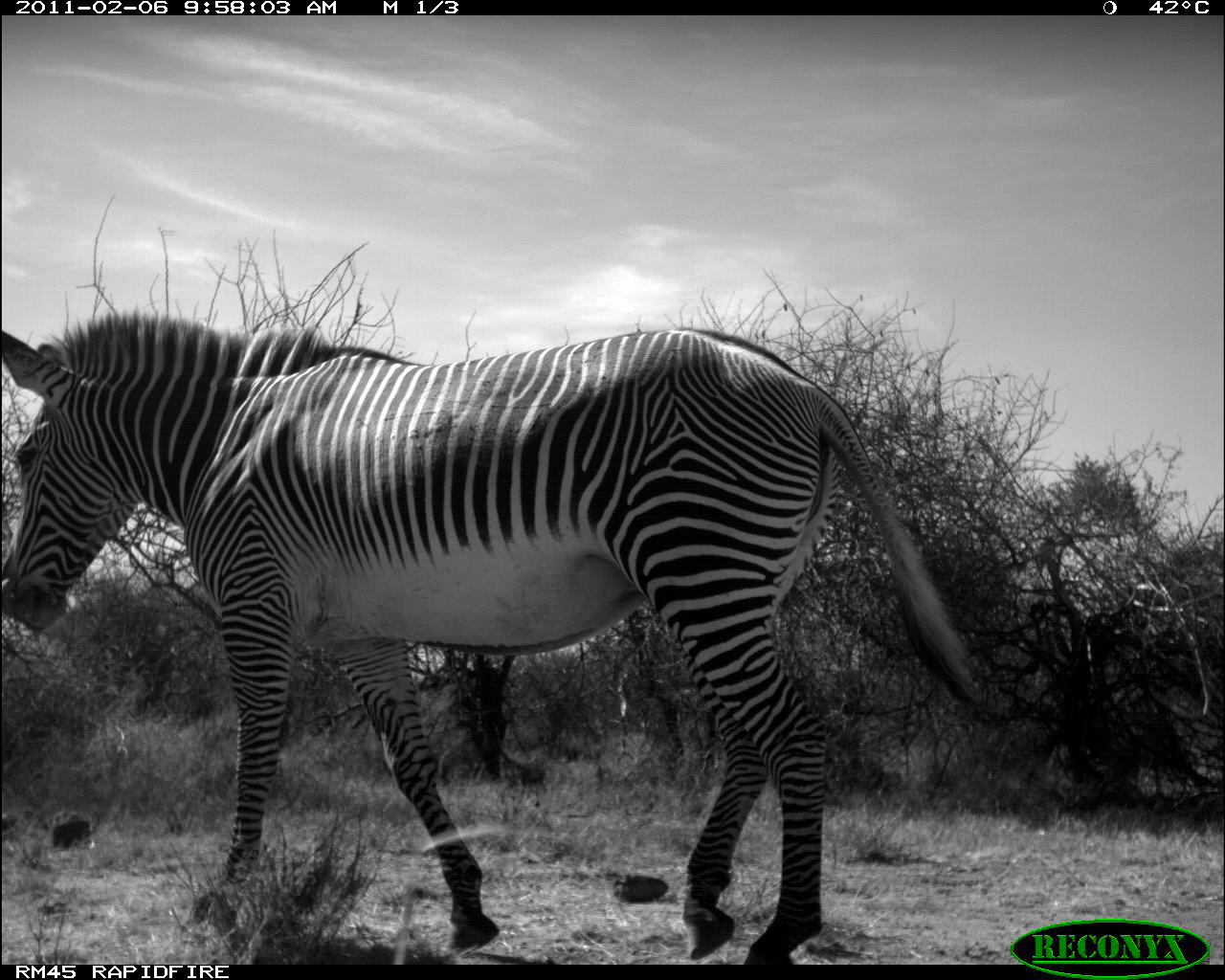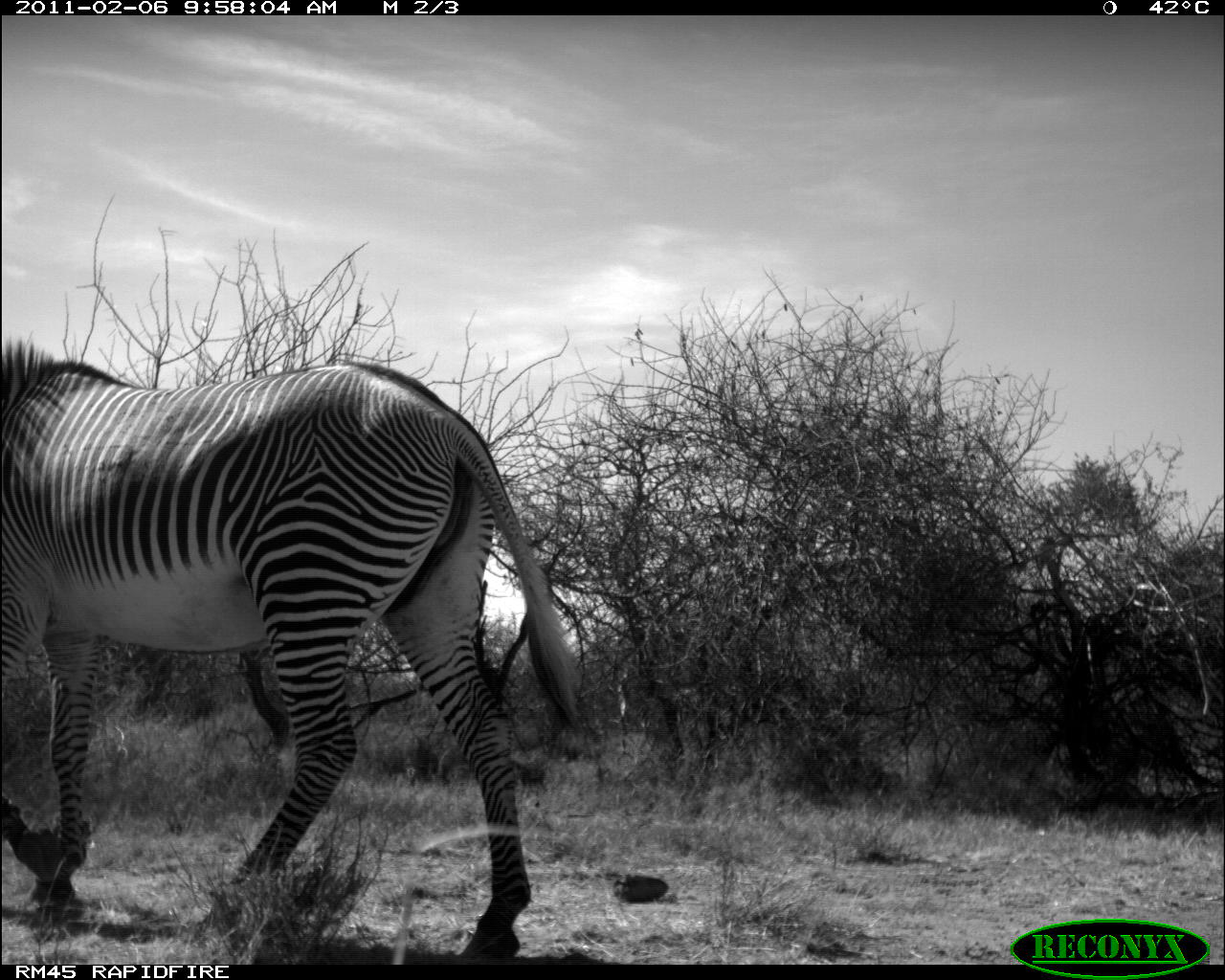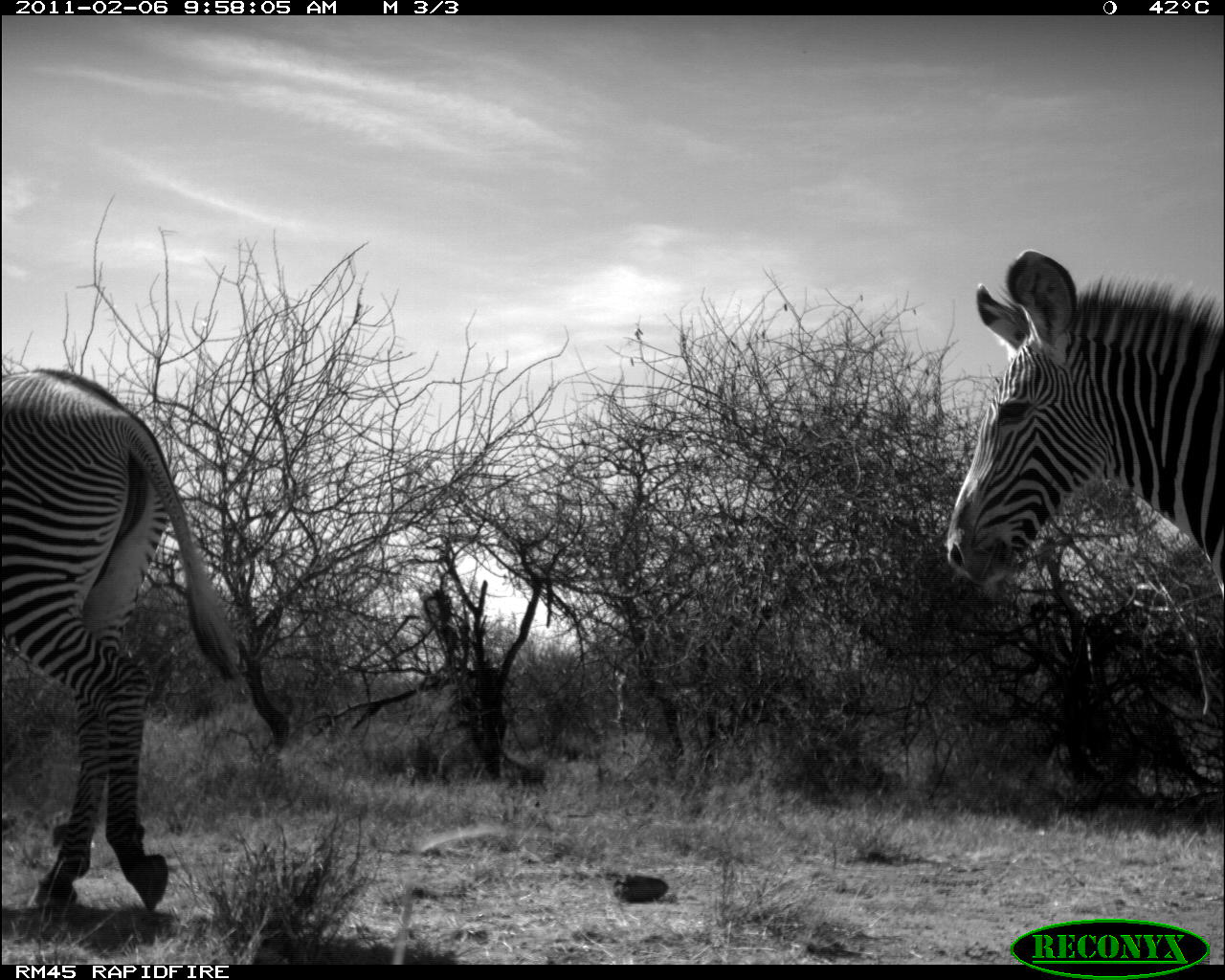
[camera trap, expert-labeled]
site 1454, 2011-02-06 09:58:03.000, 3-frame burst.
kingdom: Animalia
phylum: Chordata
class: Mammalia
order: Perissodactyla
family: Equidae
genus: Equus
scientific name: Equus grevyi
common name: grévy's zebra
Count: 1.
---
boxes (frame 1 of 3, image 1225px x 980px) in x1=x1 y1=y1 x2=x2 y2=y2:
equus grevyi: x1=0 y1=308 x2=975 y2=964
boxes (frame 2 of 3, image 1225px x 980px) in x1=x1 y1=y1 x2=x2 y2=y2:
equus grevyi: x1=0 y1=338 x2=588 y2=956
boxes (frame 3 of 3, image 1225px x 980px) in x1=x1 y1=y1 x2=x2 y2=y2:
equus grevyi: x1=0 y1=364 x2=244 y2=918; x1=945 y1=250 x2=1225 y2=614